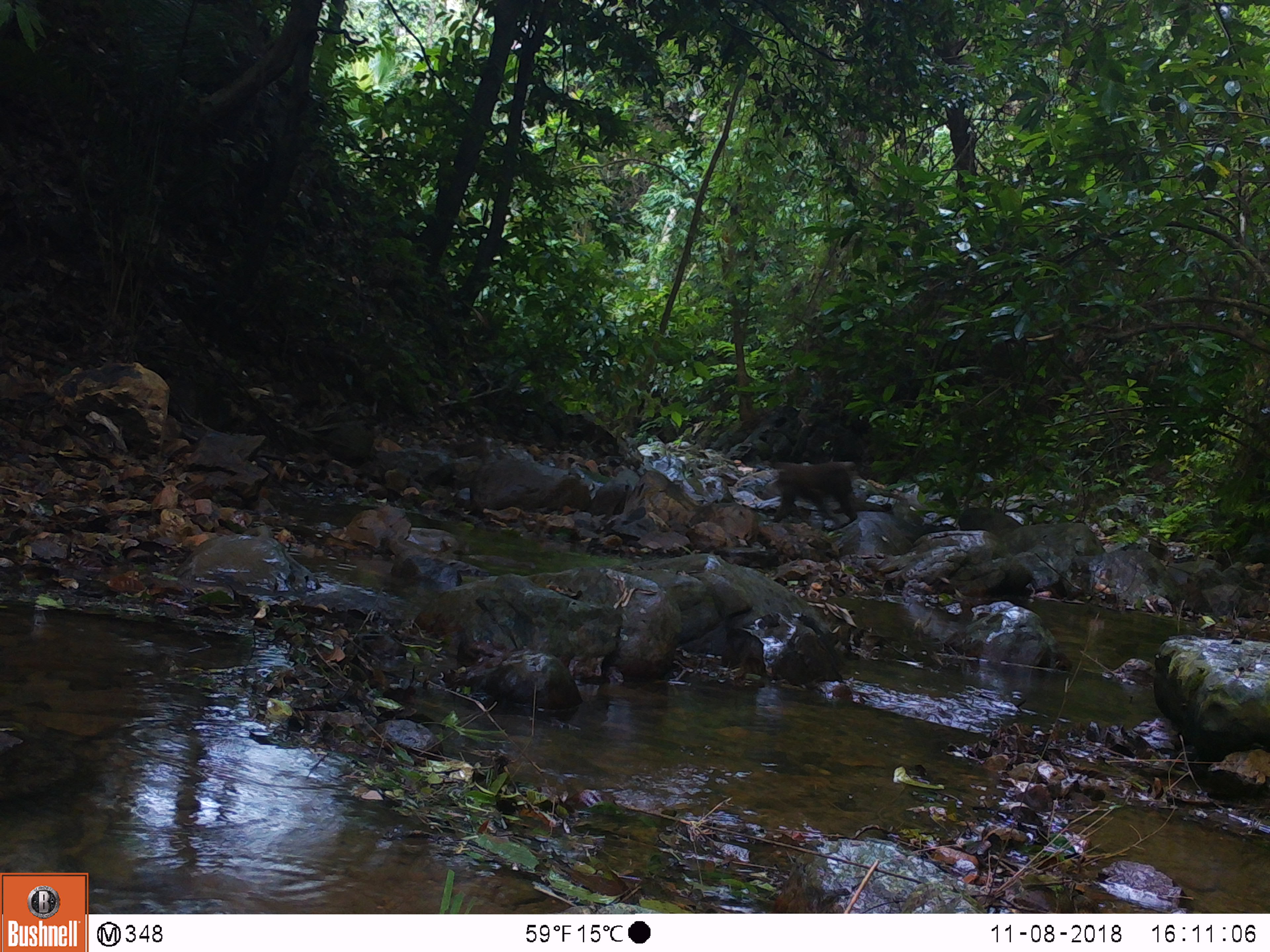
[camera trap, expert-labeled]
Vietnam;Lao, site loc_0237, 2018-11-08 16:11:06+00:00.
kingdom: Animalia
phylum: Chordata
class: Mammalia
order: Primates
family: Cercopithecidae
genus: Macaca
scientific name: Macaca nemestrina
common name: pig-tailed macaque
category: pig tailed macaque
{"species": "pig tailed macaque (pig-tailed macaque) (Macaca nemestrina)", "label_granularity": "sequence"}